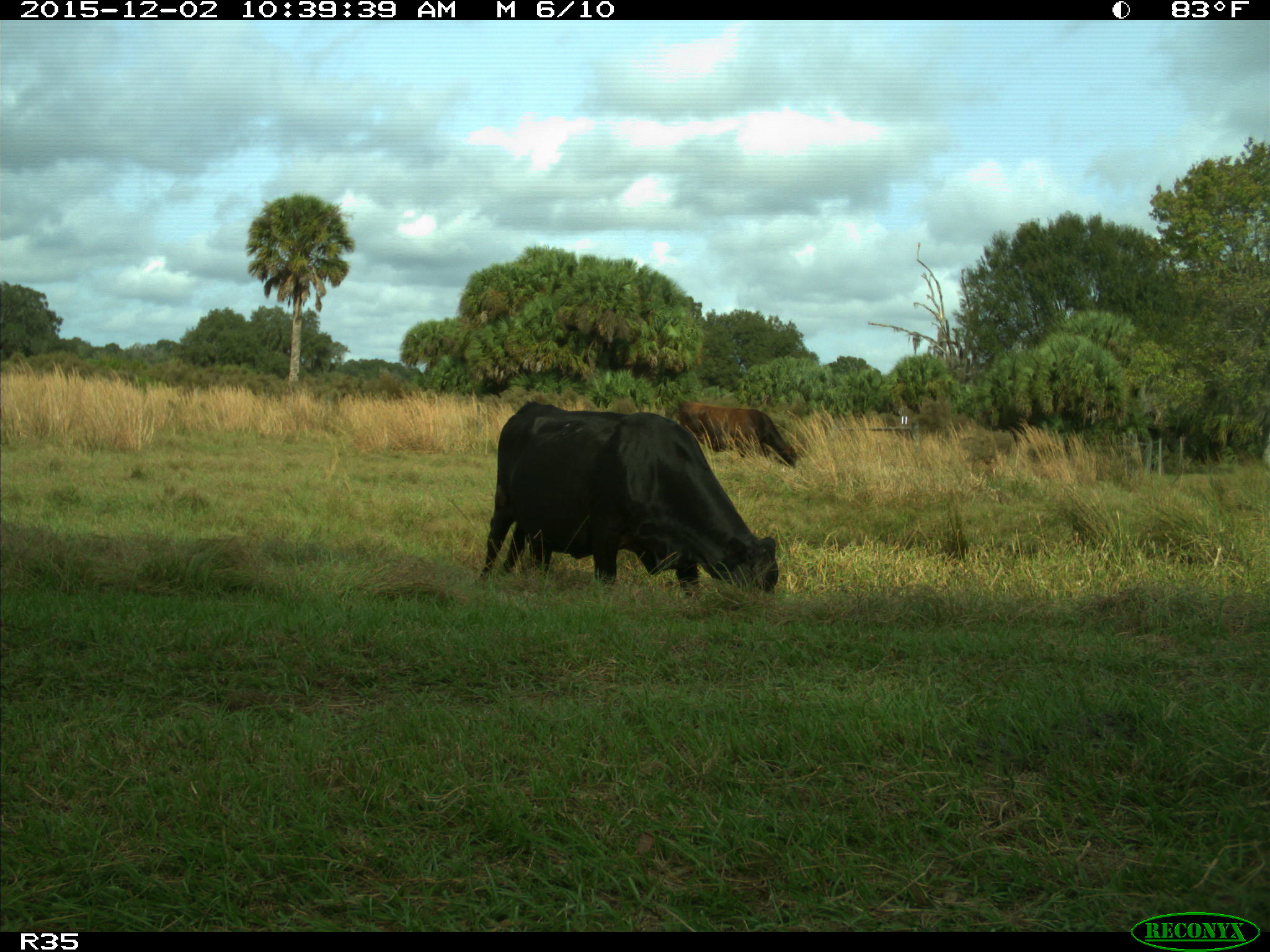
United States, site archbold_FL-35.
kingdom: Animalia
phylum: Chordata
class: Mammalia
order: Artiodactyla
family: Bovidae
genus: Bos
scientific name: Bos taurus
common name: domestic cow